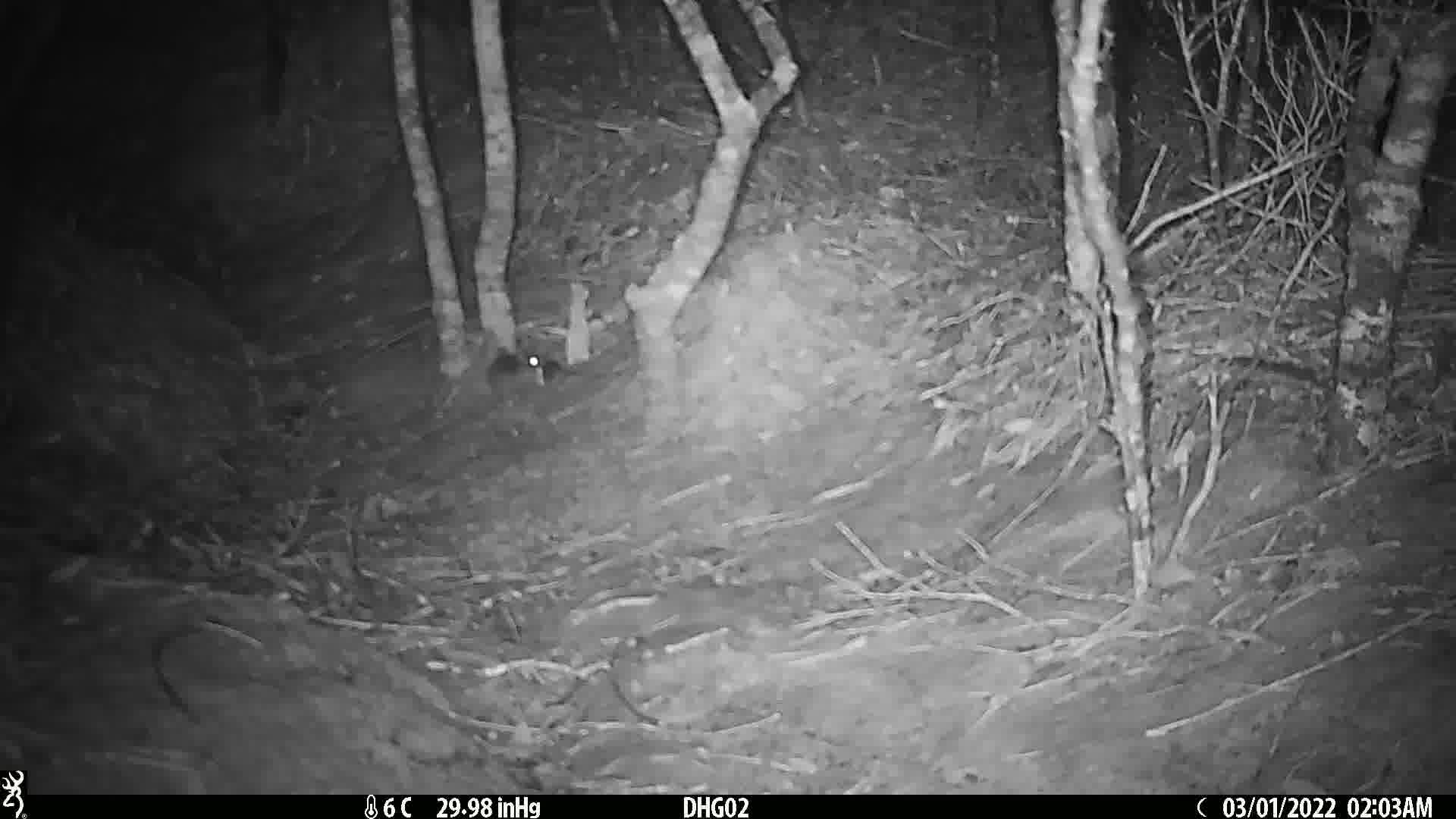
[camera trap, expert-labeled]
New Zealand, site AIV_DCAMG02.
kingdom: Animalia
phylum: Chordata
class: Mammalia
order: Rodentia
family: Muridae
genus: Mus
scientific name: Mus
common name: mouse